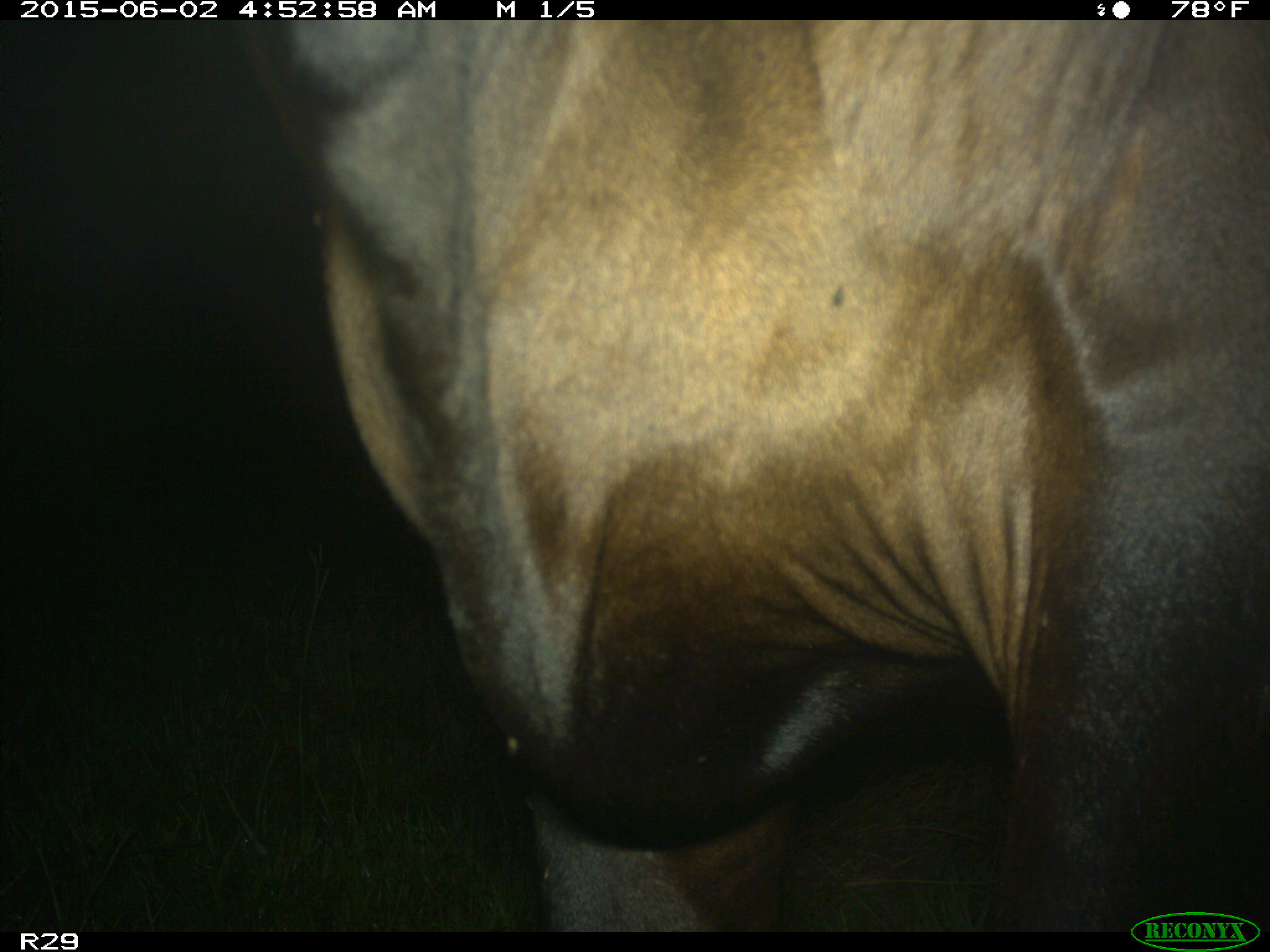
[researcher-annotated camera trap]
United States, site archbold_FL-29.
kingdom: Animalia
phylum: Chordata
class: Mammalia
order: Artiodactyla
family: Bovidae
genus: Bos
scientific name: Bos taurus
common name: domestic cow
Bos taurus (domestic cow).